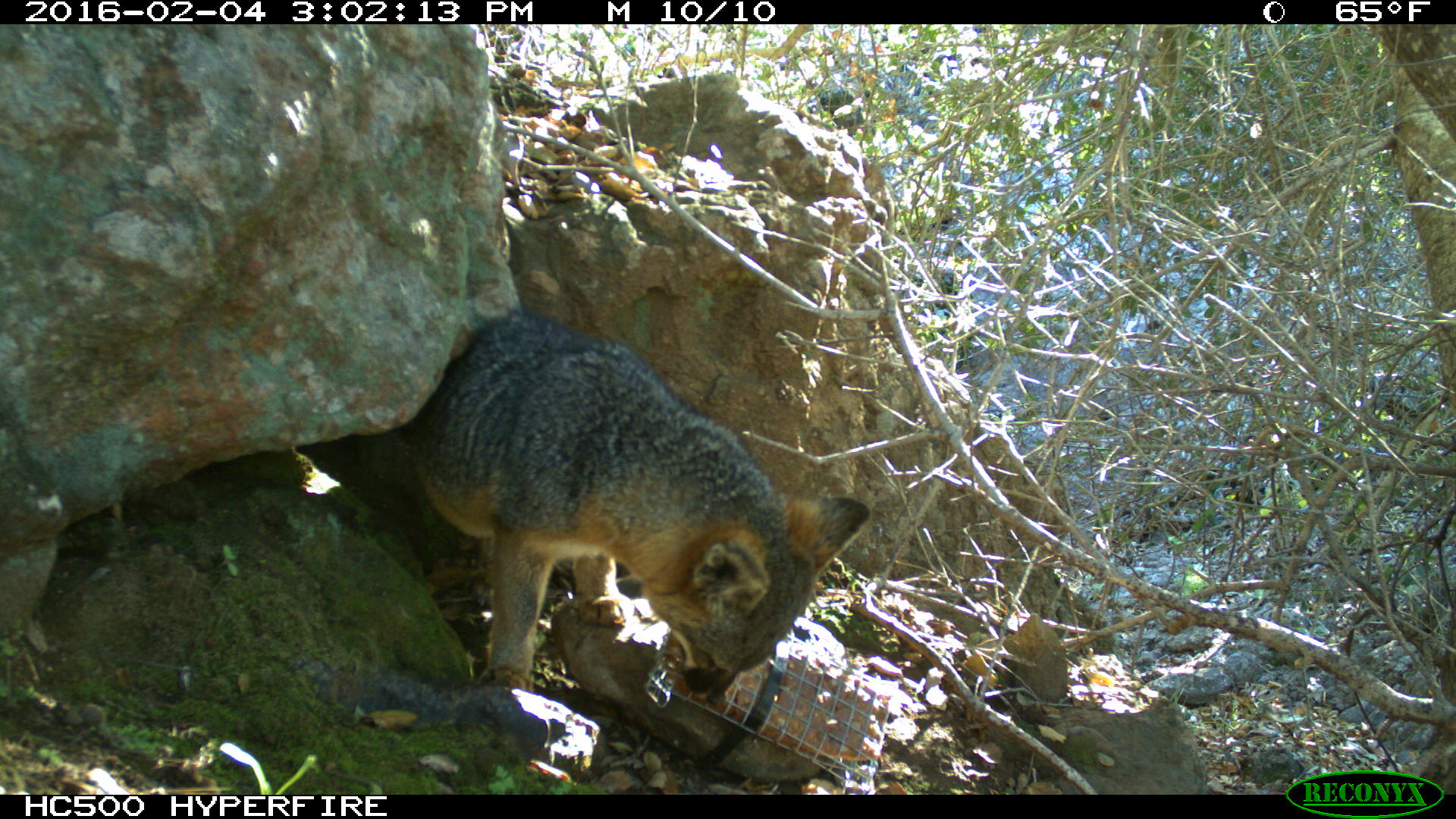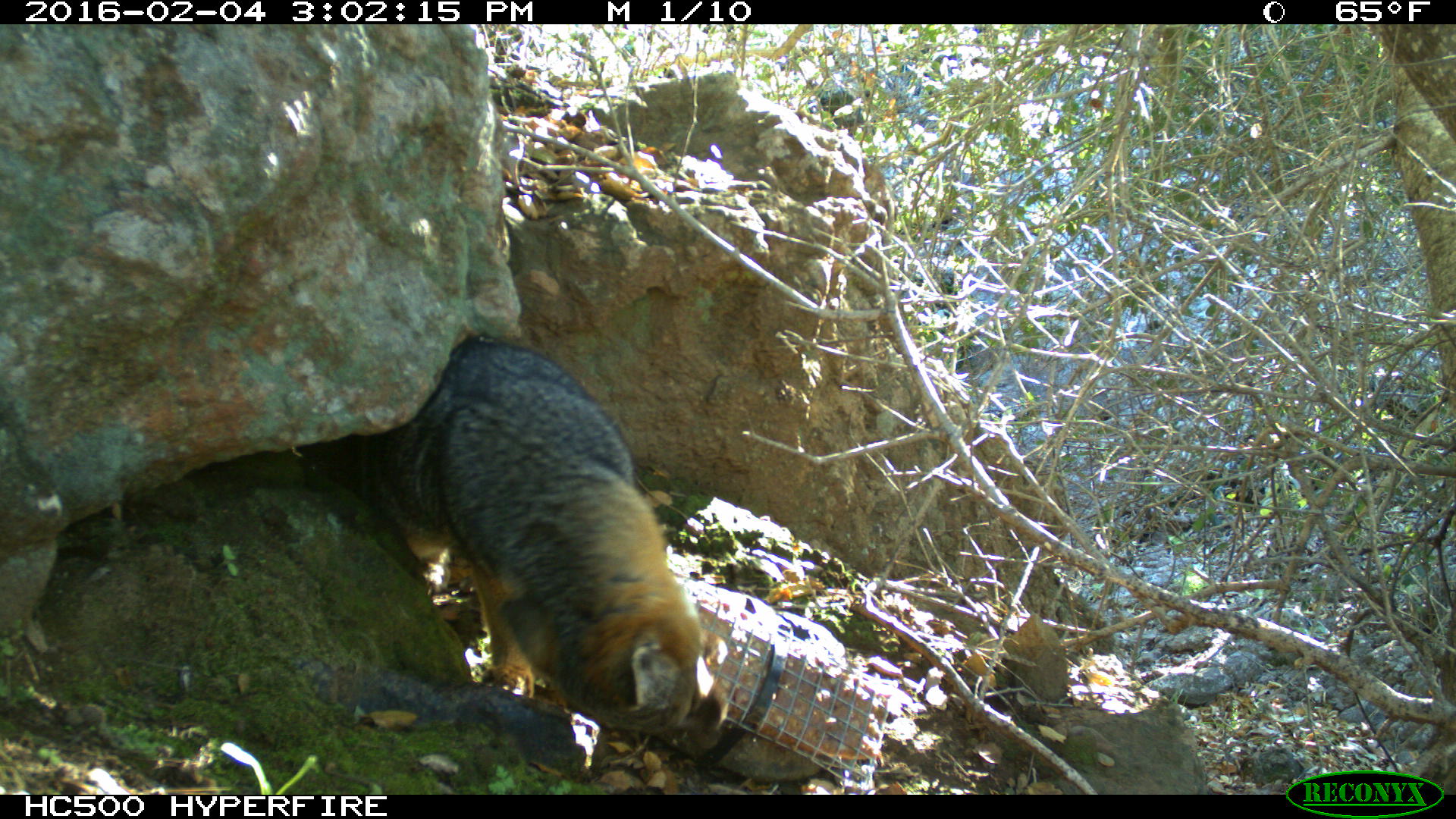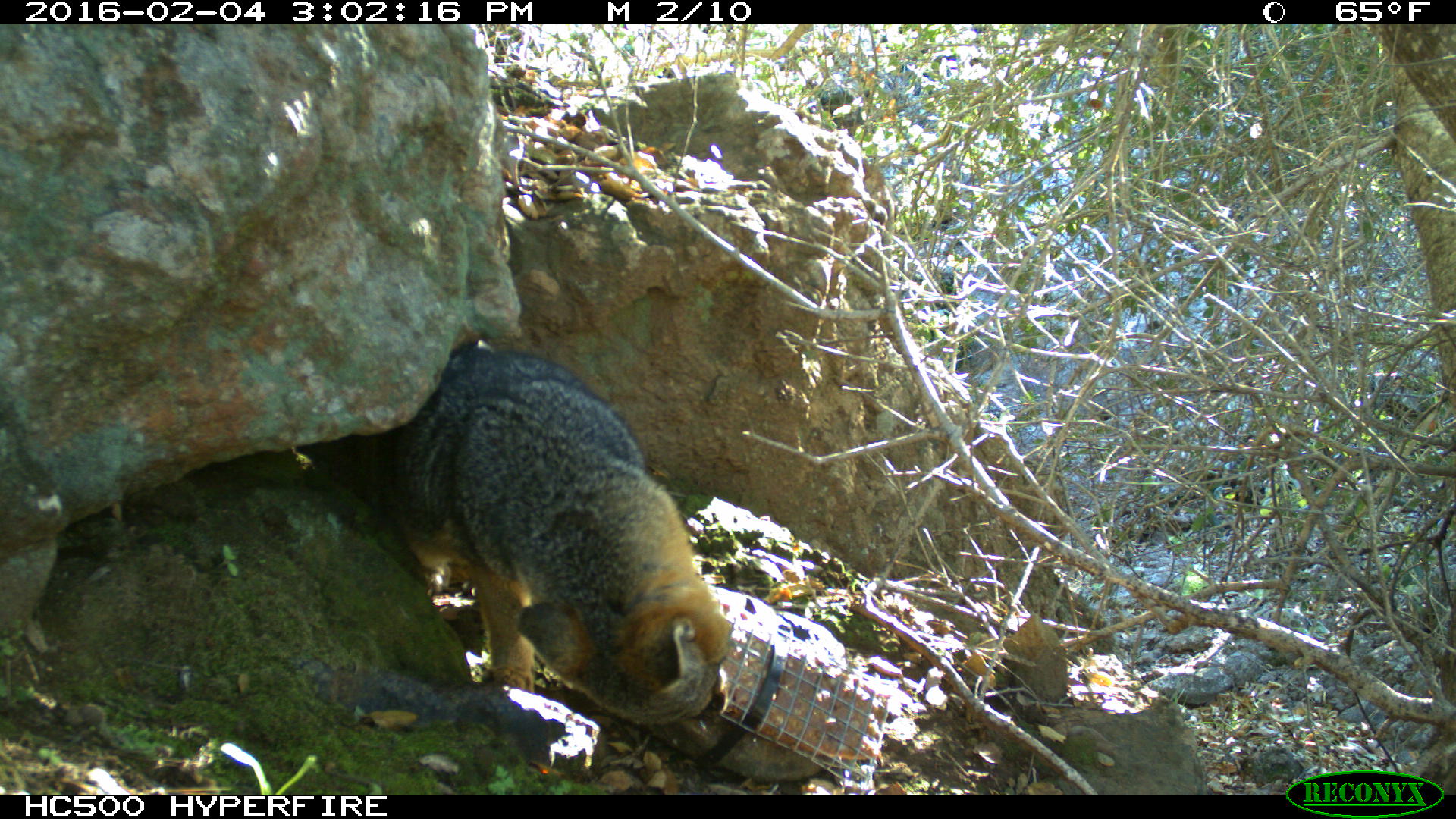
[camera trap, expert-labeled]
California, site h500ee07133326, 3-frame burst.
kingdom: Animalia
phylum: Chordata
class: Mammalia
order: Carnivora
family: Canidae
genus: Urocyon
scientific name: Urocyon littoralis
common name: island fox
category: fox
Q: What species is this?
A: Fox (island fox) (Urocyon littoralis).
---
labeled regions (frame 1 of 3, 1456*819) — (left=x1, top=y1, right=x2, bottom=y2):
fox: (left=405, top=310, right=872, bottom=691)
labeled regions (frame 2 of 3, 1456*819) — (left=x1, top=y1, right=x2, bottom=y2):
fox: (left=299, top=335, right=729, bottom=742)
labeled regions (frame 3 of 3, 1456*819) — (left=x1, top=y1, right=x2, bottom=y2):
fox: (left=369, top=347, right=730, bottom=723)